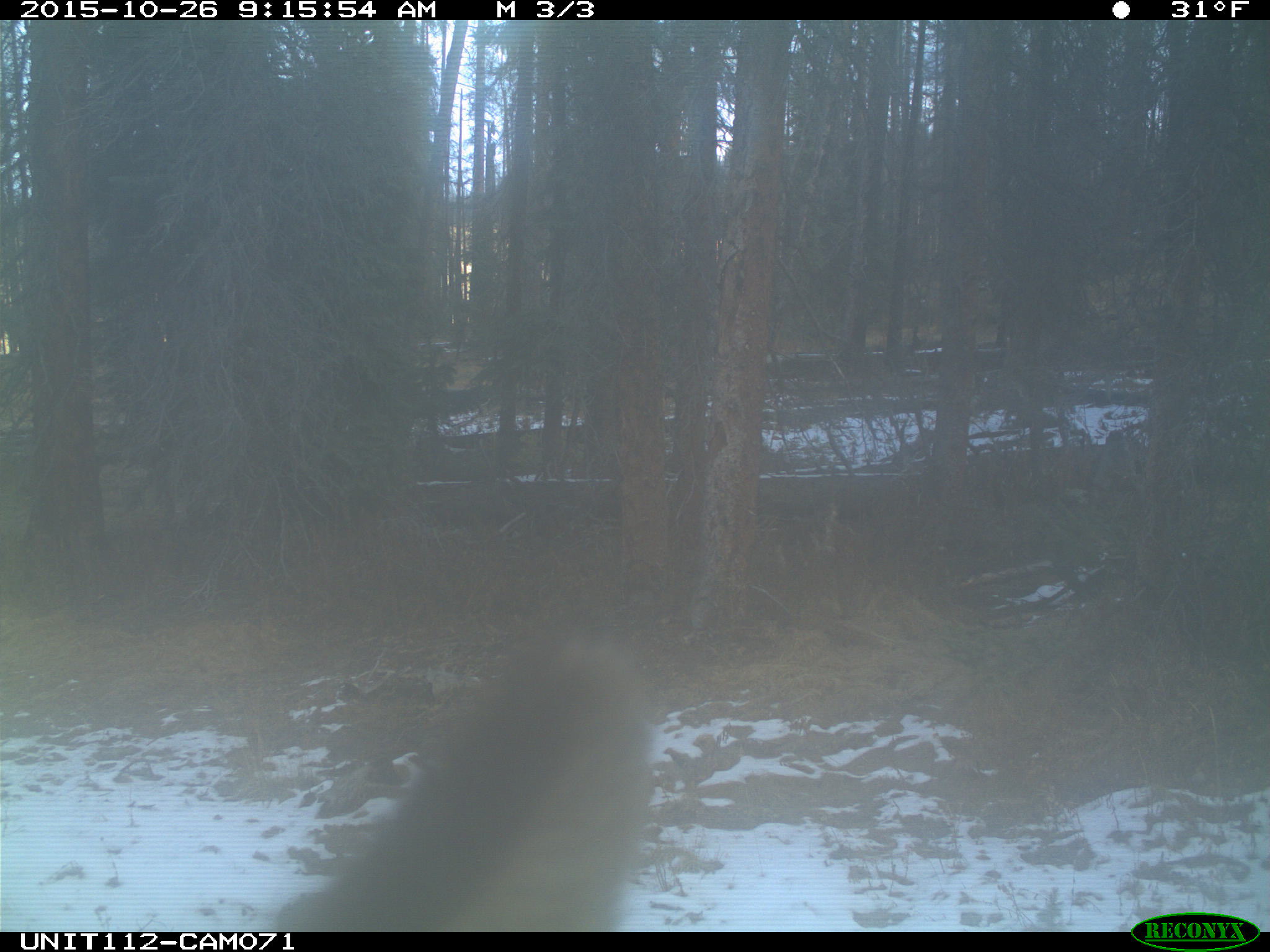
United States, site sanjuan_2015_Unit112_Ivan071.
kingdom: Animalia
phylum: Chordata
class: Mammalia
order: Artiodactyla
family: Cervidae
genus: Cervus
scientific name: Cervus elaphus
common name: red deer